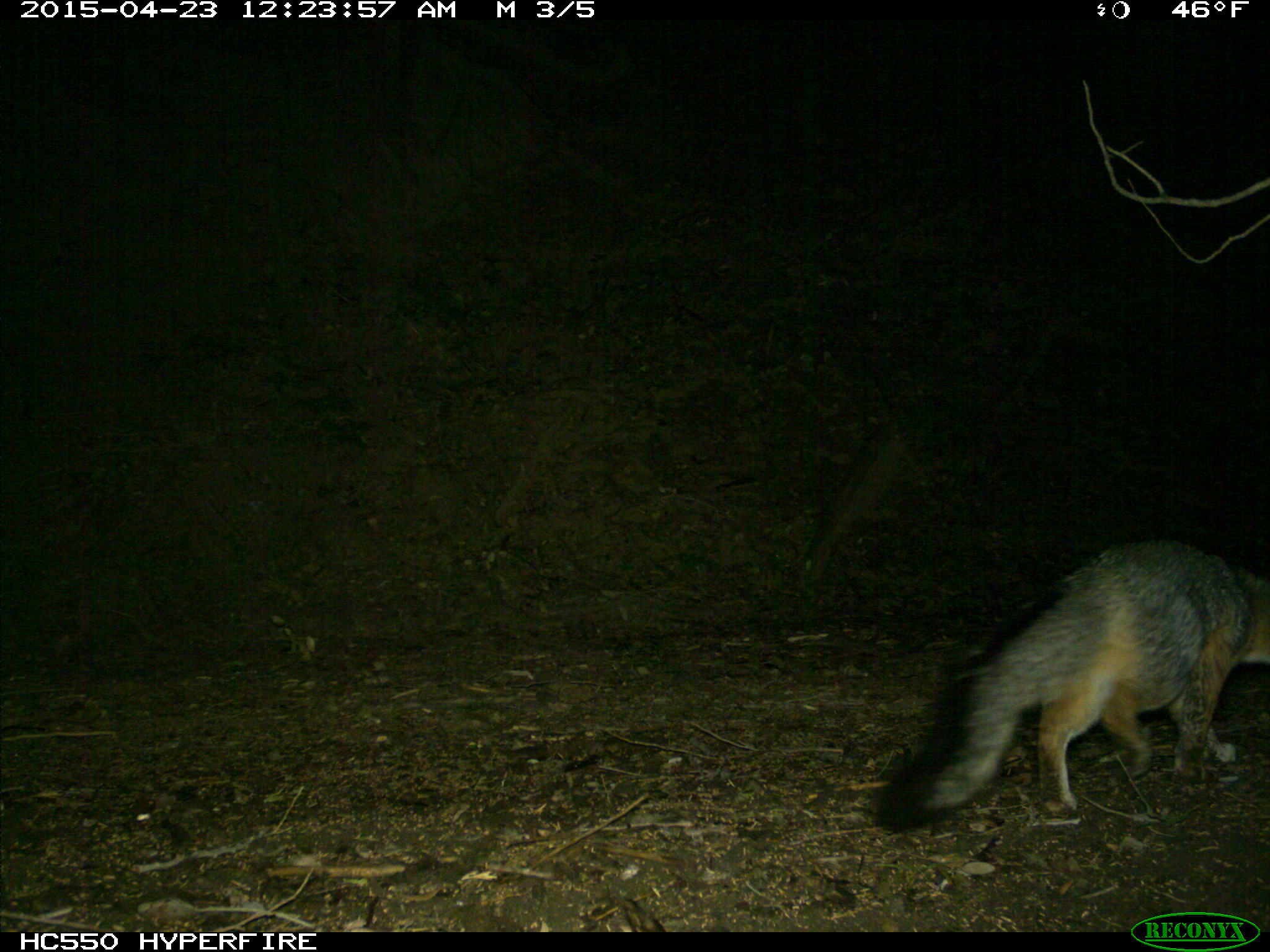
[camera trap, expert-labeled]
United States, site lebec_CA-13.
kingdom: Animalia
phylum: Chordata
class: Mammalia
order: Carnivora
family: Canidae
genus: Urocyon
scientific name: Urocyon cinereoargenteus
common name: gray fox